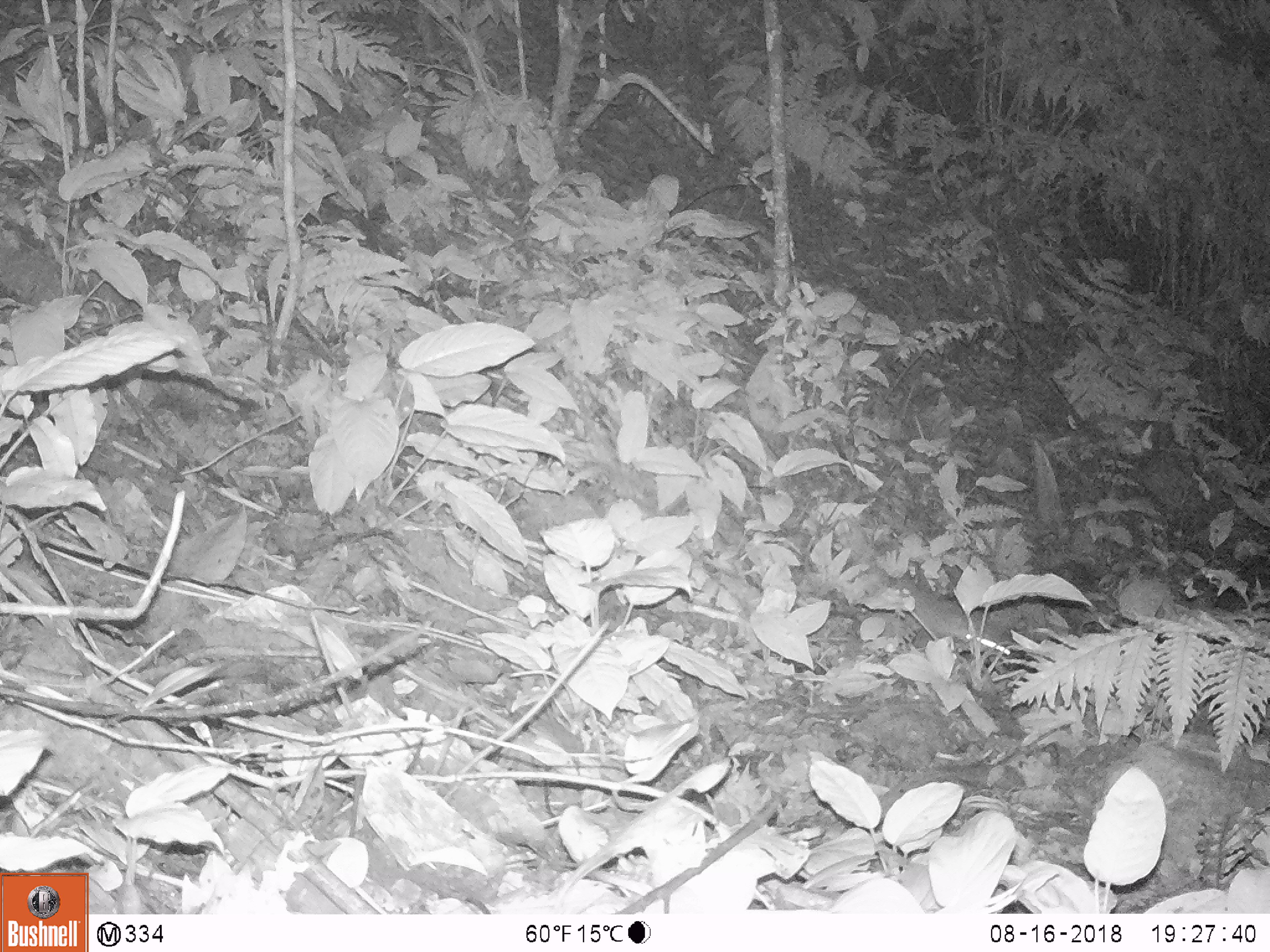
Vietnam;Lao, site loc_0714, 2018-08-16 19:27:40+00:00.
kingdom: Animalia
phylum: Chordata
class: Mammalia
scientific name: Mammalia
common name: mammal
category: unidentified small mammal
Unidentified small mammal (mammal) (Mammalia). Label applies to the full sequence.